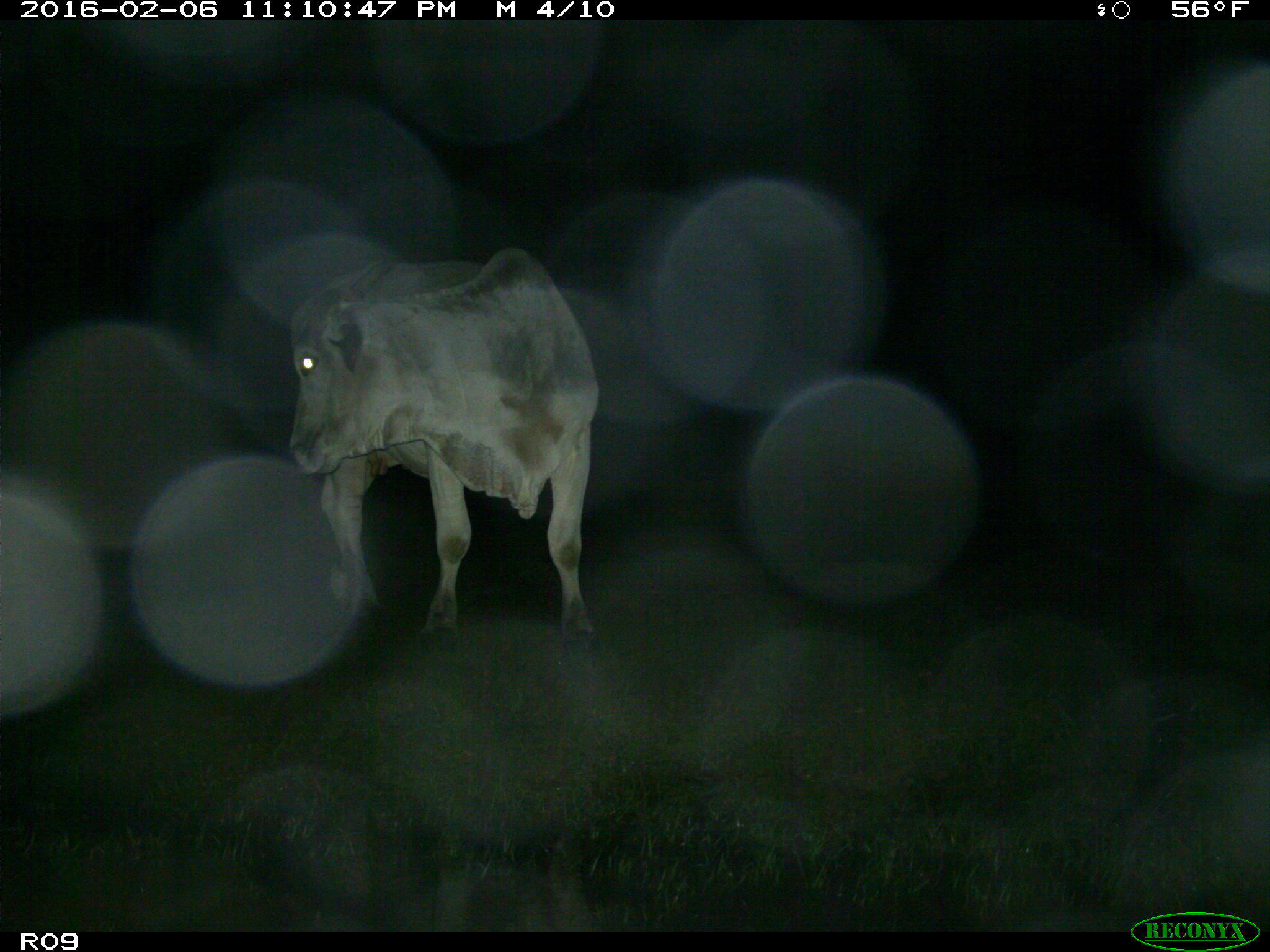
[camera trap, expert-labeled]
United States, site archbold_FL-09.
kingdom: Animalia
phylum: Chordata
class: Mammalia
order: Artiodactyla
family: Bovidae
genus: Bos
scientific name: Bos taurus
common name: domestic cow